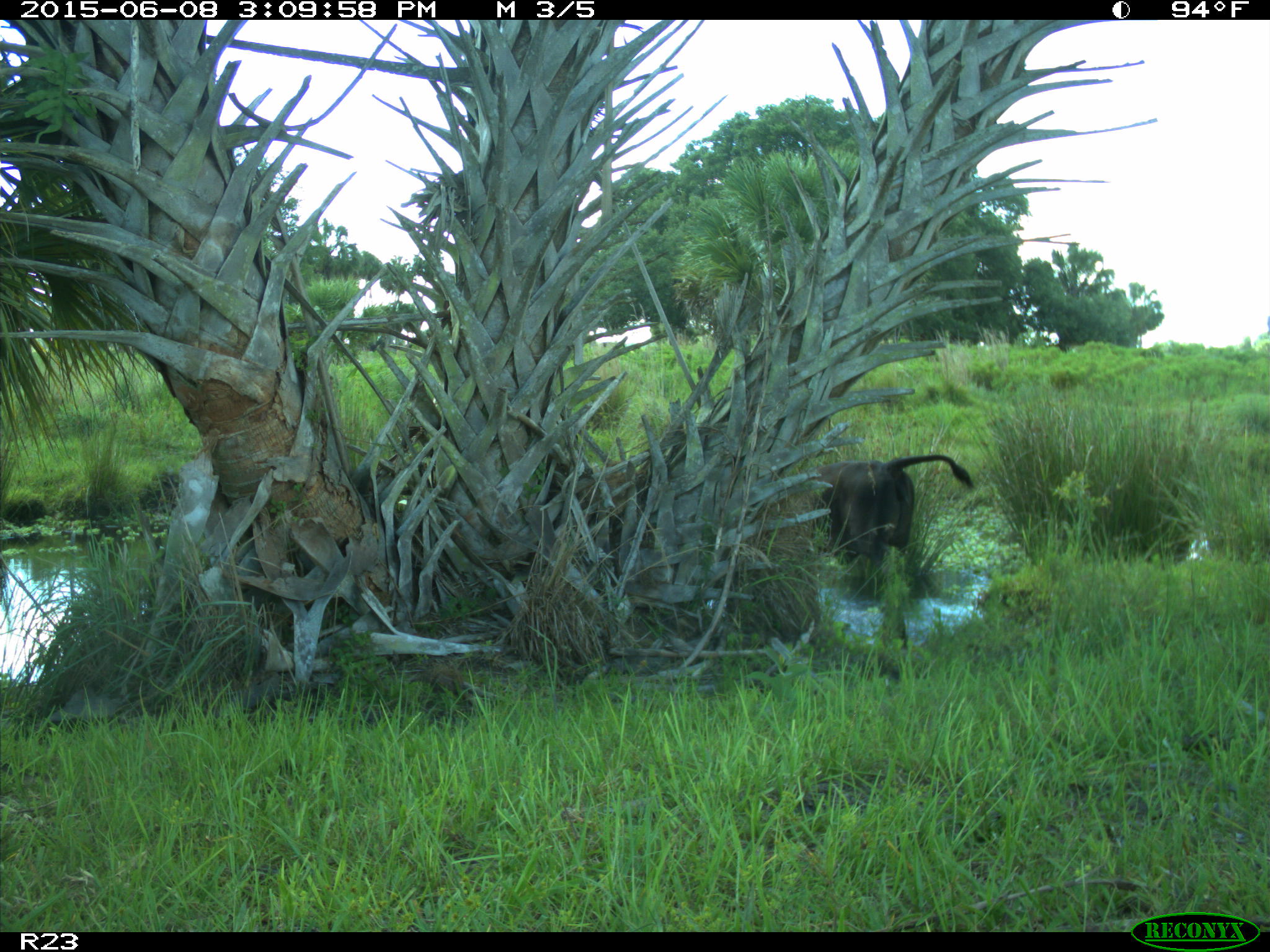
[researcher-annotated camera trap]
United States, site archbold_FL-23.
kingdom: Animalia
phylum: Chordata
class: Mammalia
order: Artiodactyla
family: Bovidae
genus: Bos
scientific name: Bos taurus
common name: domestic cow